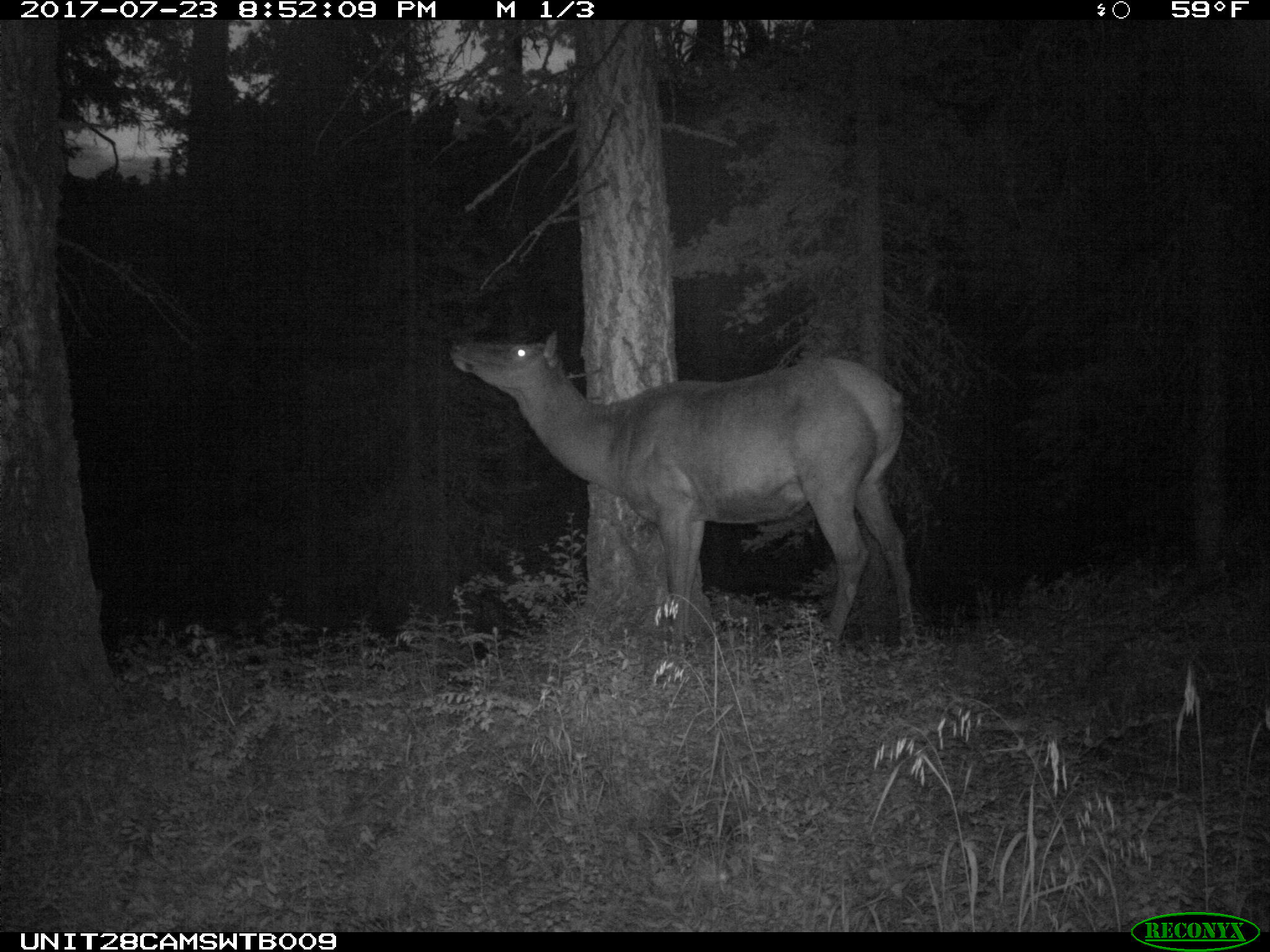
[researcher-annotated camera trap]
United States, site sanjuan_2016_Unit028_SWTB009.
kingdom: Animalia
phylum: Chordata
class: Mammalia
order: Artiodactyla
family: Cervidae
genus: Cervus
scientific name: Cervus elaphus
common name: red deer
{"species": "Cervus elaphus (red deer)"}